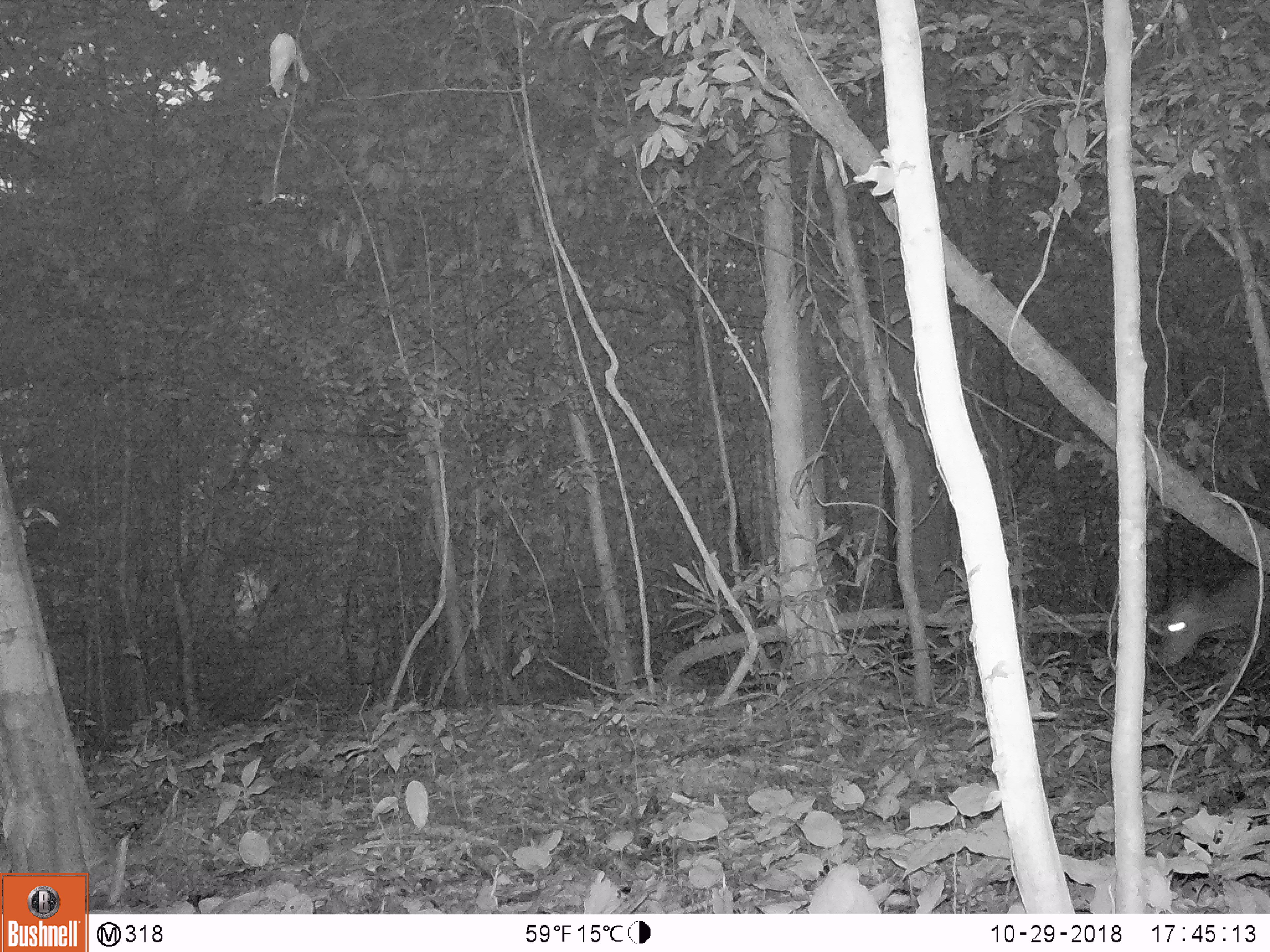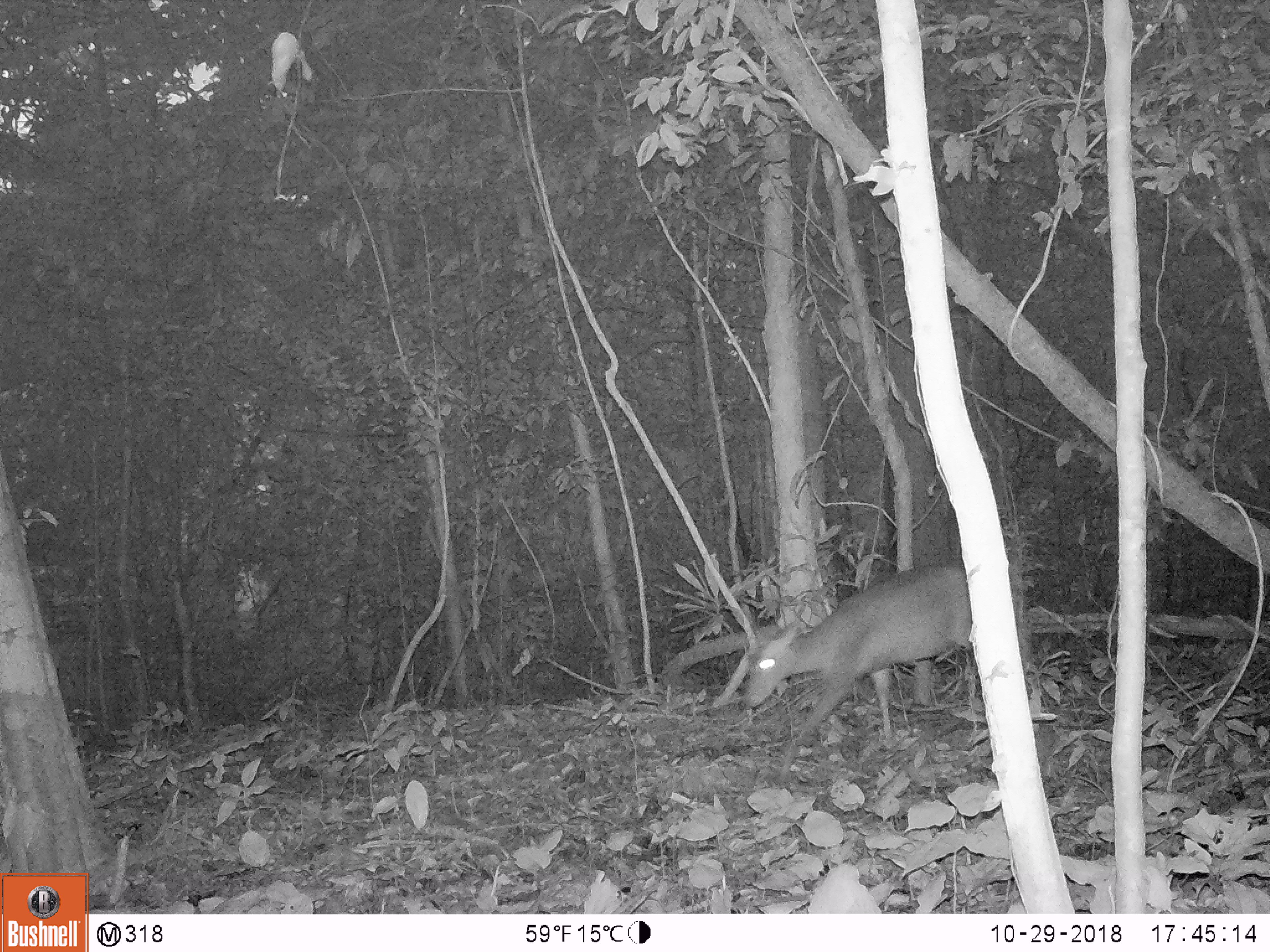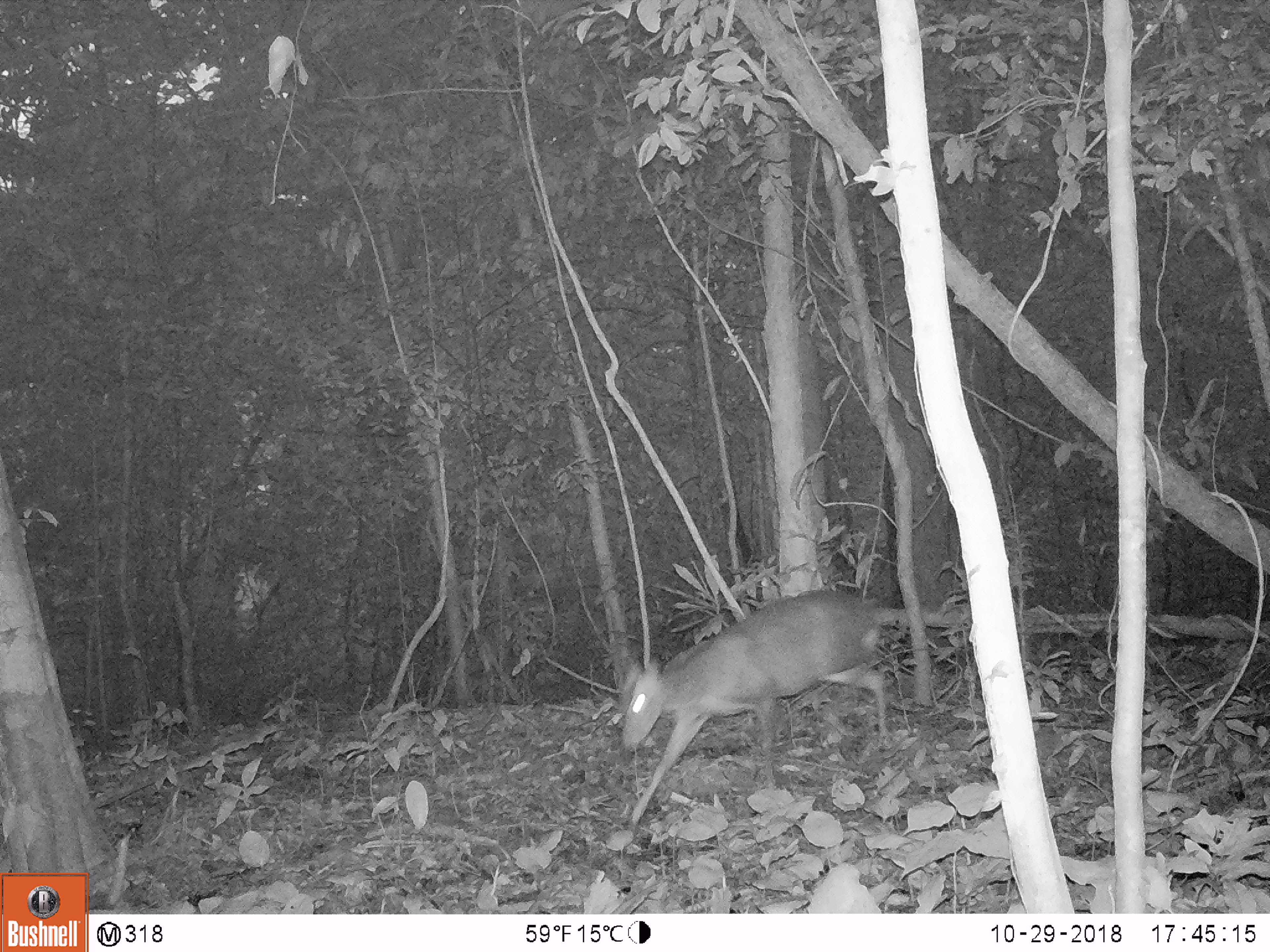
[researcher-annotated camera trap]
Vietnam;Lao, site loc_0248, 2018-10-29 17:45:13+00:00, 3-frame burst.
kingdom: Animalia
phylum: Chordata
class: Mammalia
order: Artiodactyla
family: Cervidae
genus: Muntiacus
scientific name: Muntiacus rooseveltorum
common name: roosevelt's muntjac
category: roosevelts muntjac group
Roosevelts muntjac group (roosevelt's muntjac) (Muntiacus rooseveltorum). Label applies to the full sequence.